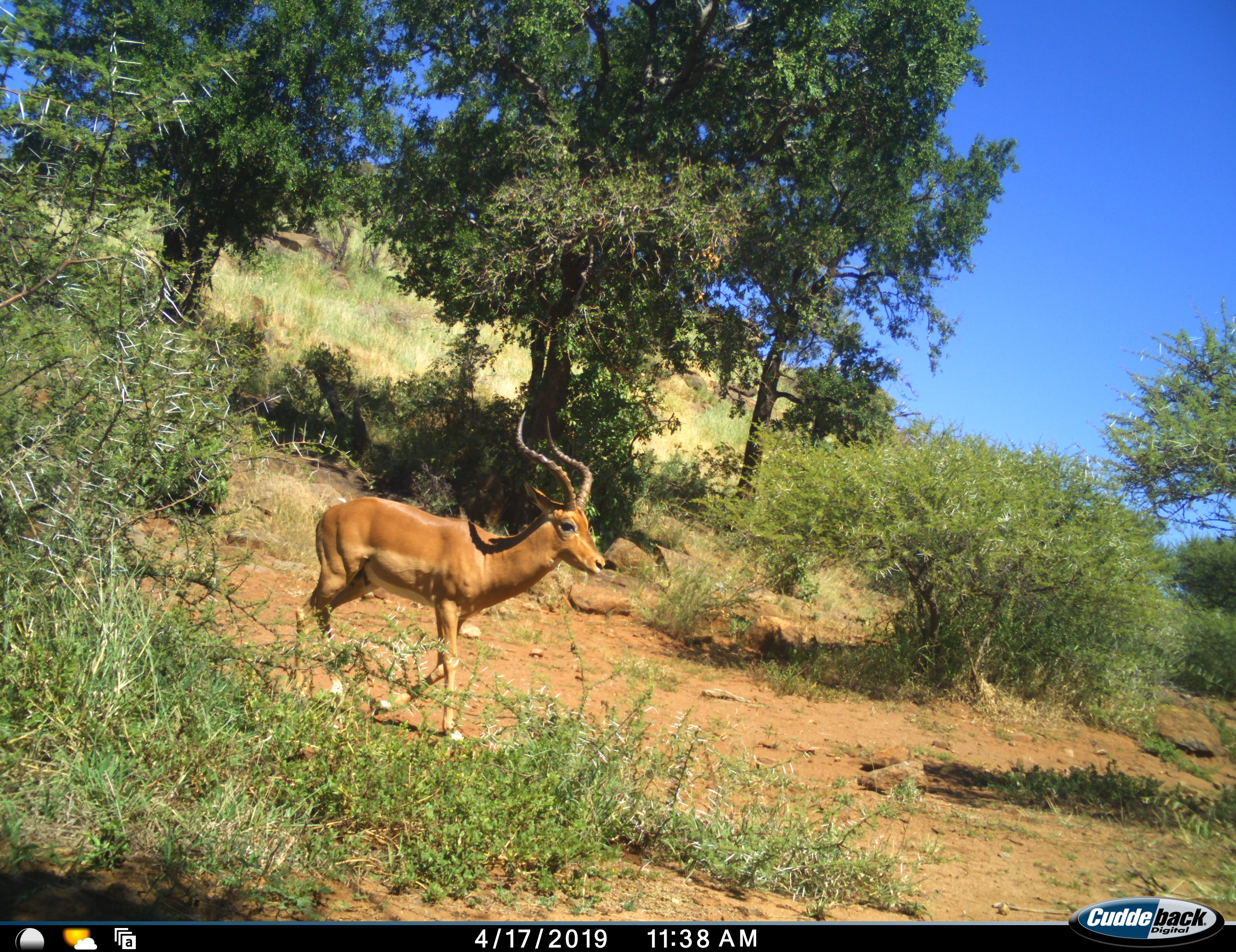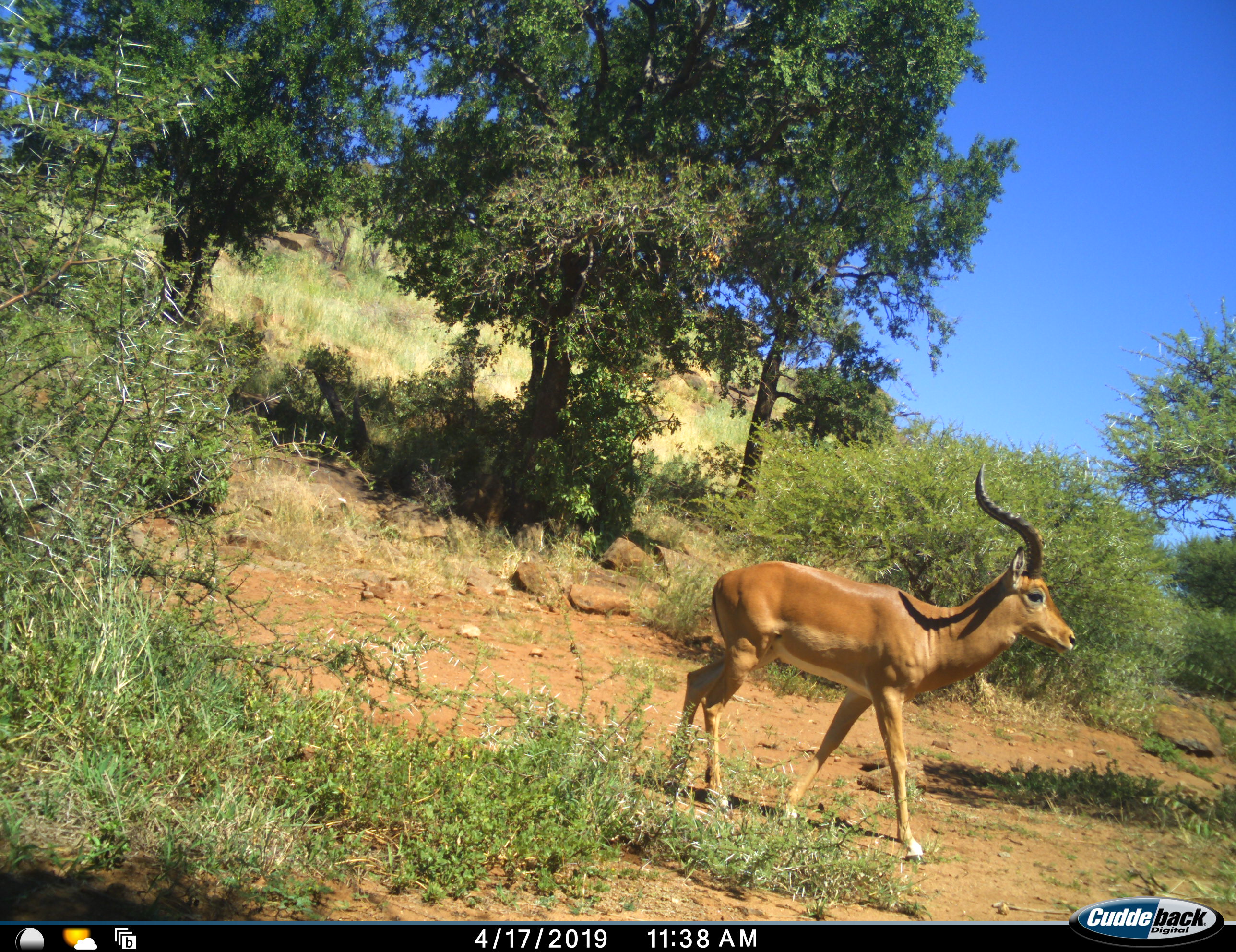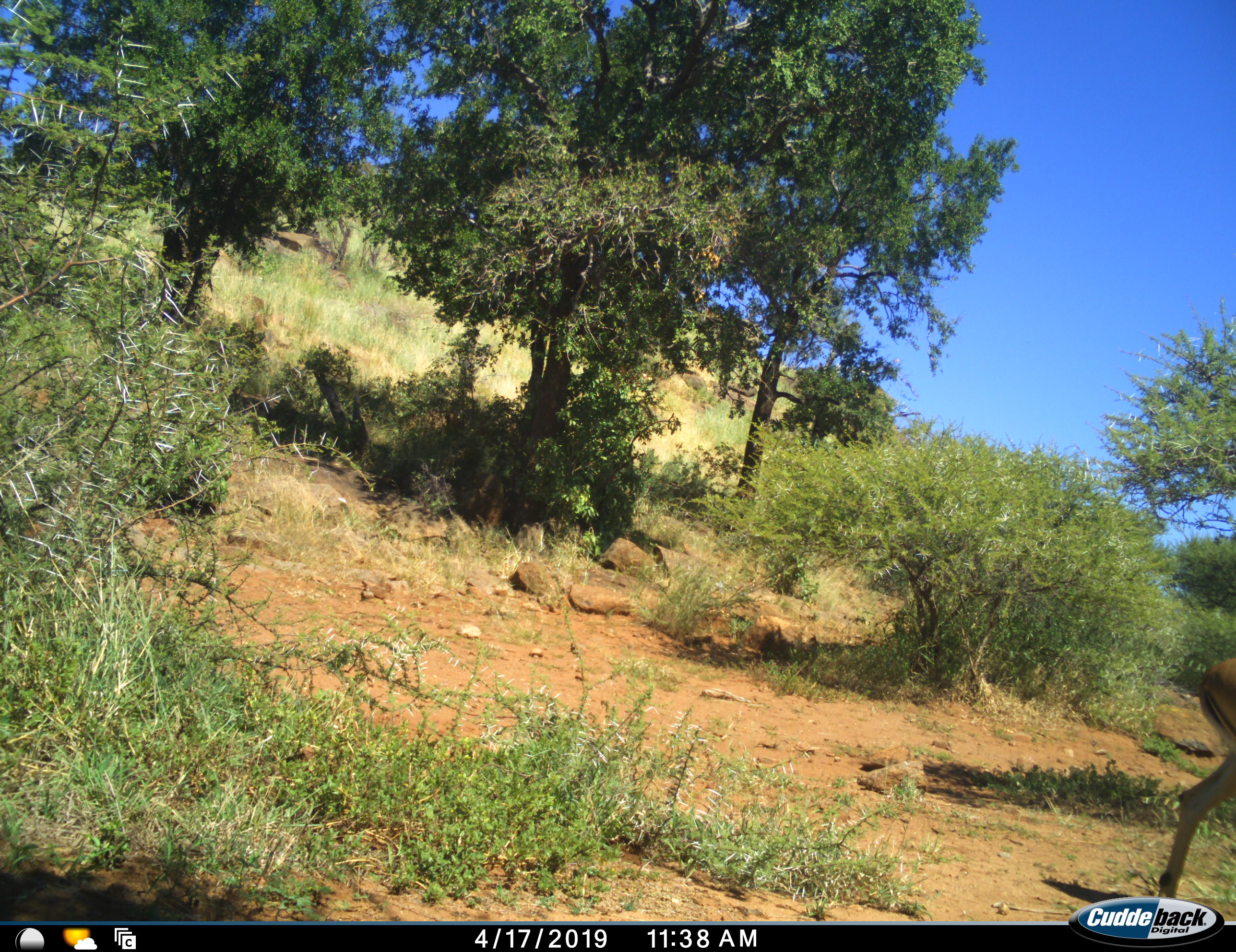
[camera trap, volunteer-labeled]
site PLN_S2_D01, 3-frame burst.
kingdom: Animalia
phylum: Chordata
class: Mammalia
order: Artiodactyla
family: Bovidae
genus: Aepyceros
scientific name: Aepyceros melampus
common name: impala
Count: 1.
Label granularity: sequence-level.